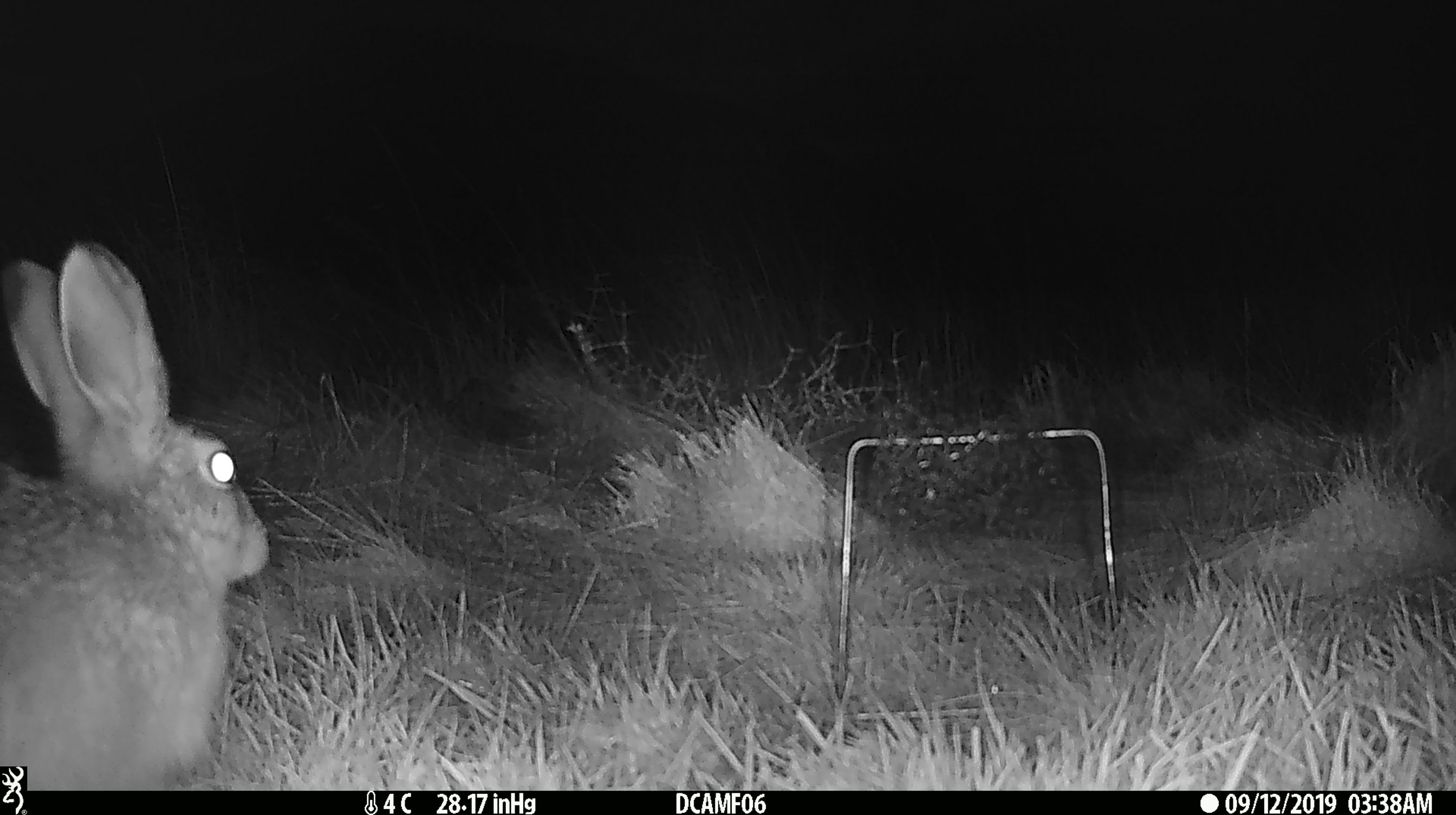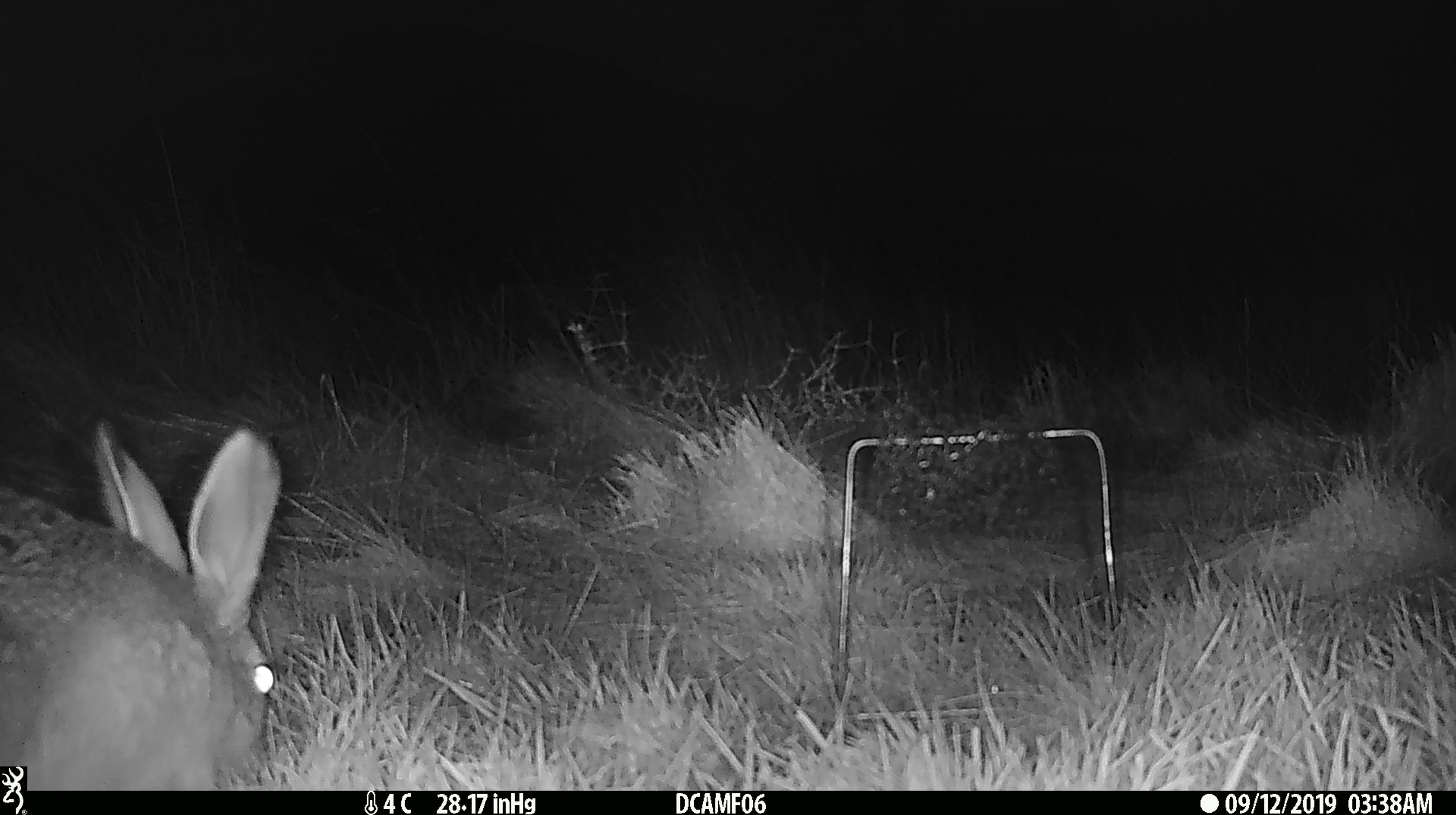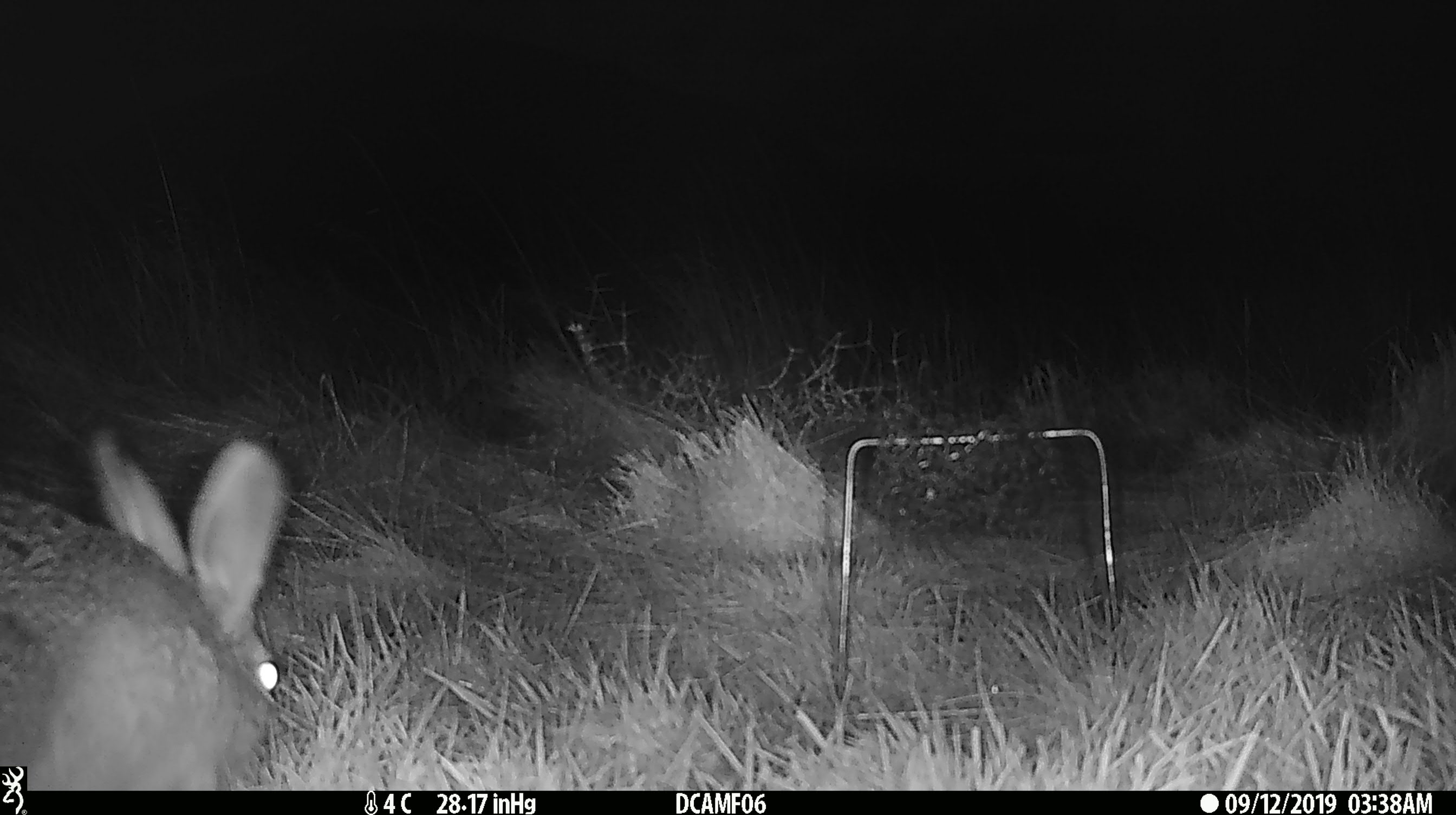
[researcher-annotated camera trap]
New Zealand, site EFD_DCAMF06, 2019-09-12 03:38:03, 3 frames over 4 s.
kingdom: Animalia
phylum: Chordata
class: Mammalia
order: Lagomorpha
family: Leporidae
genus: Oryctolagus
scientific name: Oryctolagus cuniculus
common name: european rabbit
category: rabbit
Rabbit (european rabbit) (Oryctolagus cuniculus).